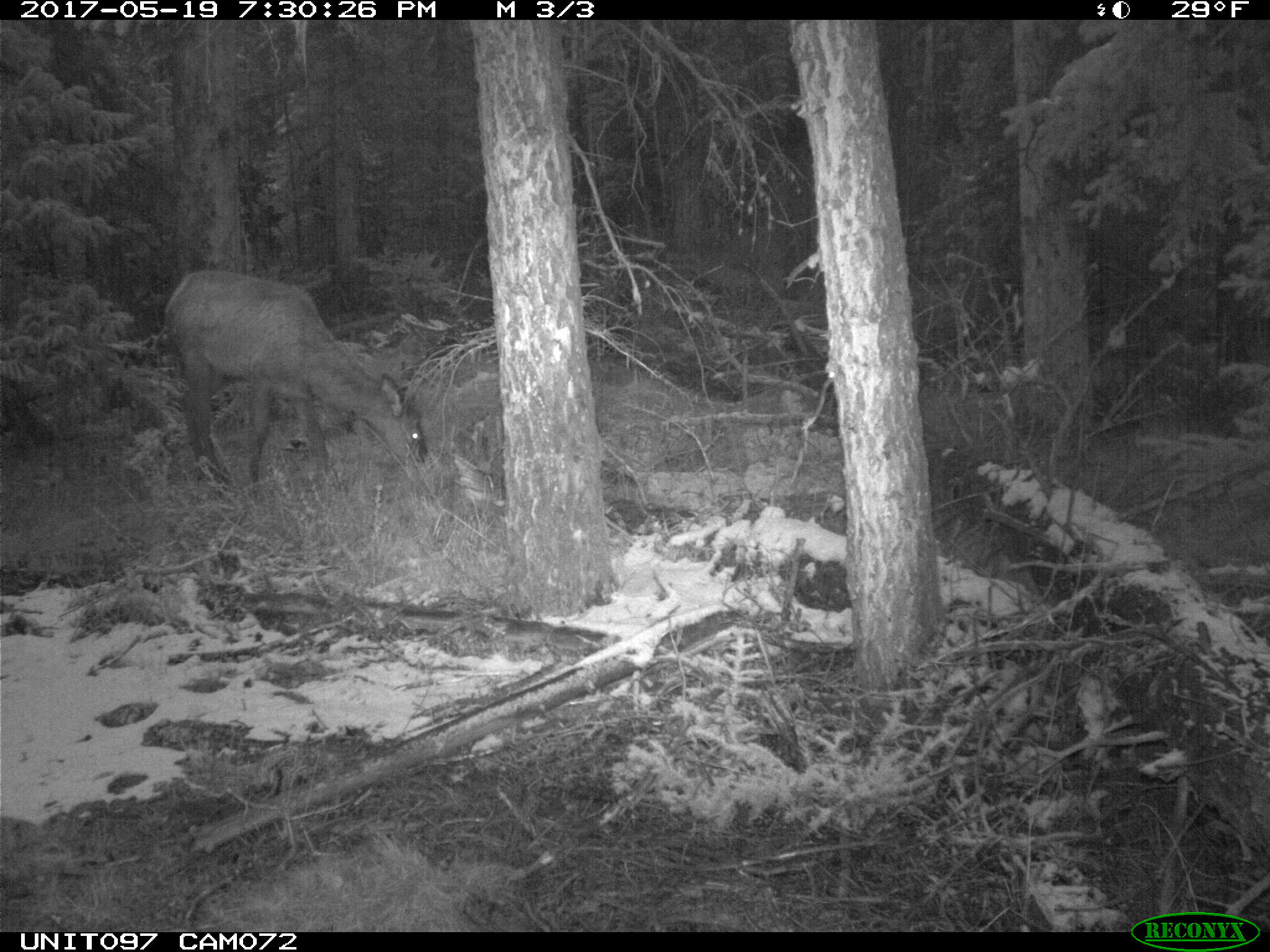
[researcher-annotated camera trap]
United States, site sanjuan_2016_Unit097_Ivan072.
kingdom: Animalia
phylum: Chordata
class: Mammalia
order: Artiodactyla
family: Cervidae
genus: Cervus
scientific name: Cervus elaphus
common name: red deer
Cervus elaphus (red deer).